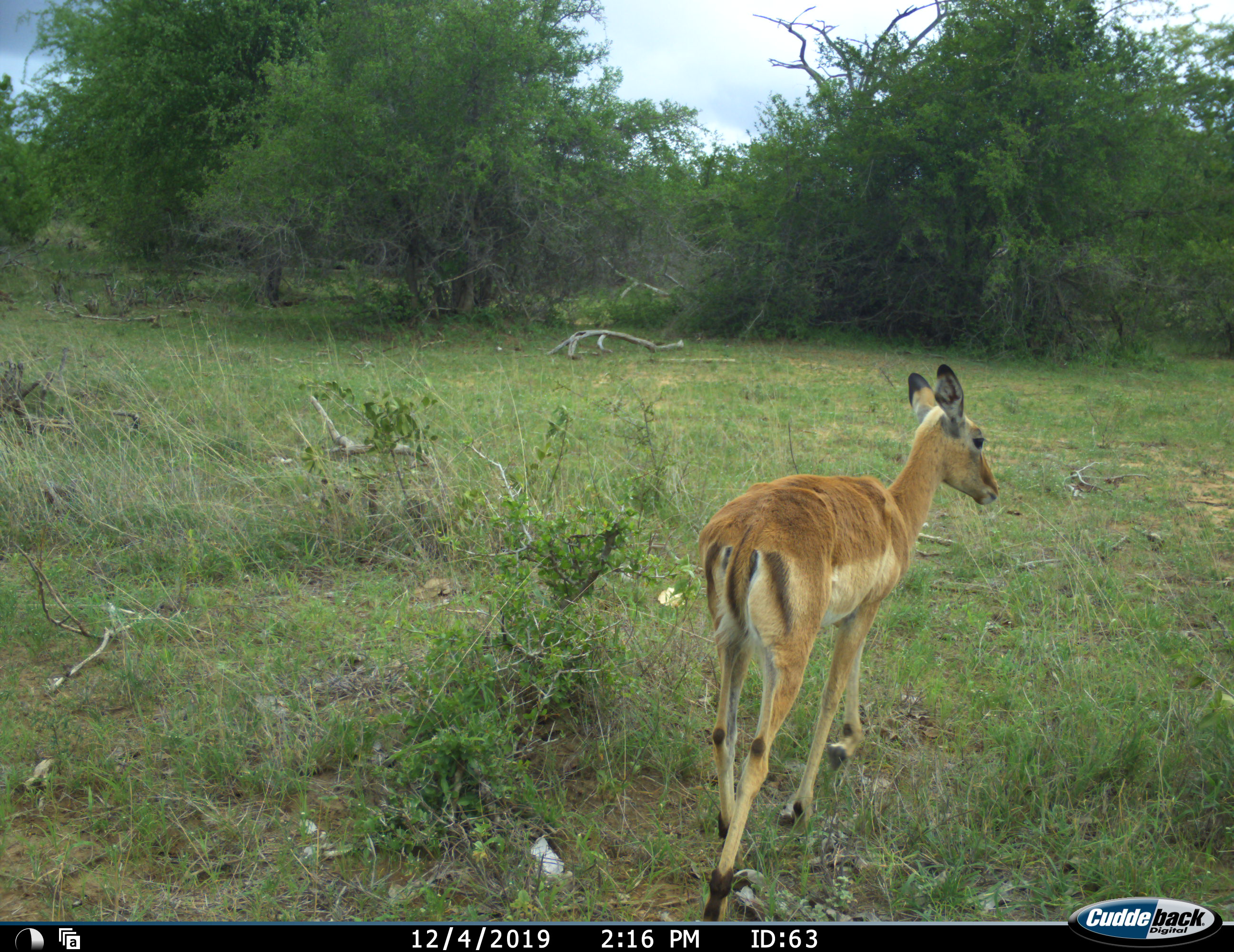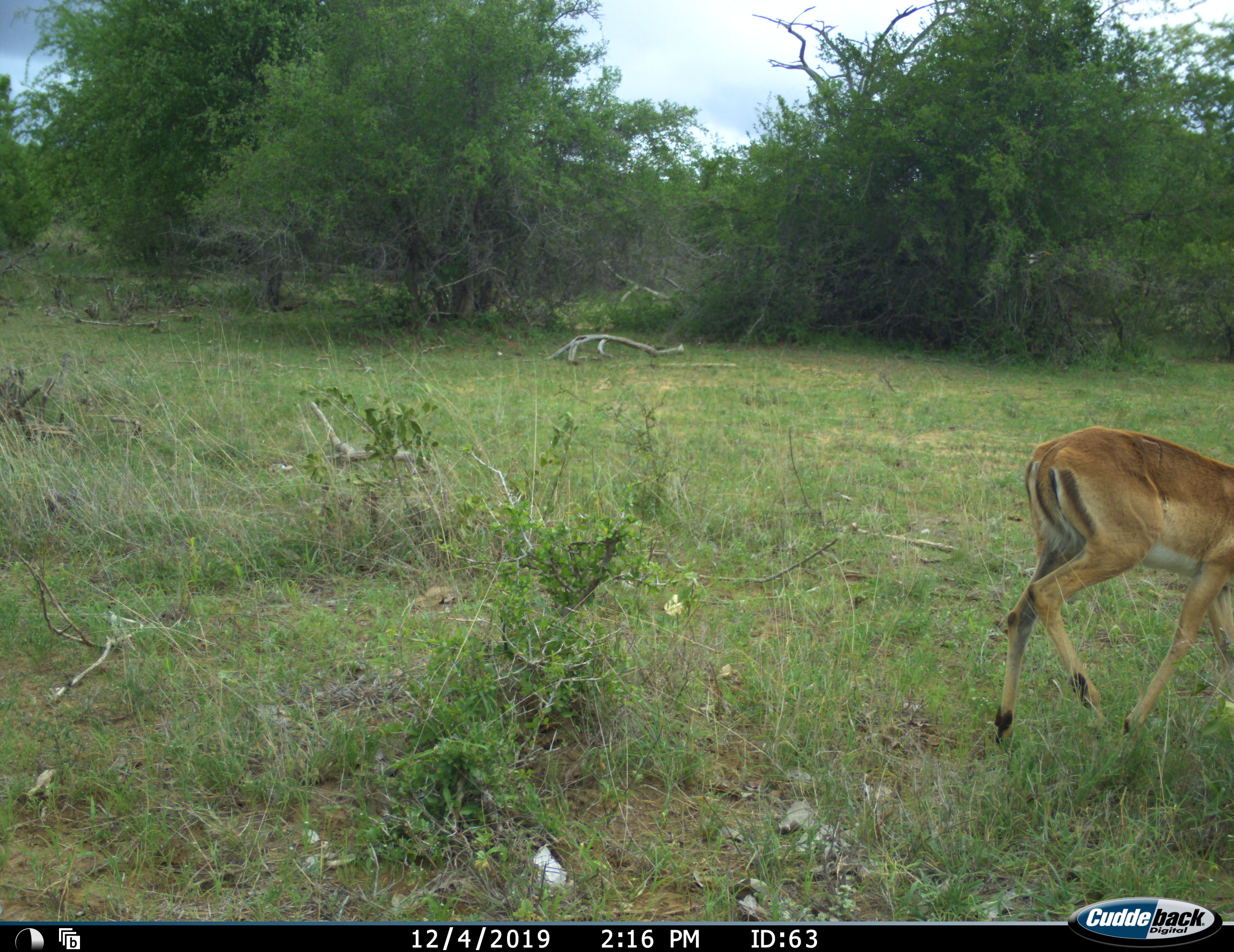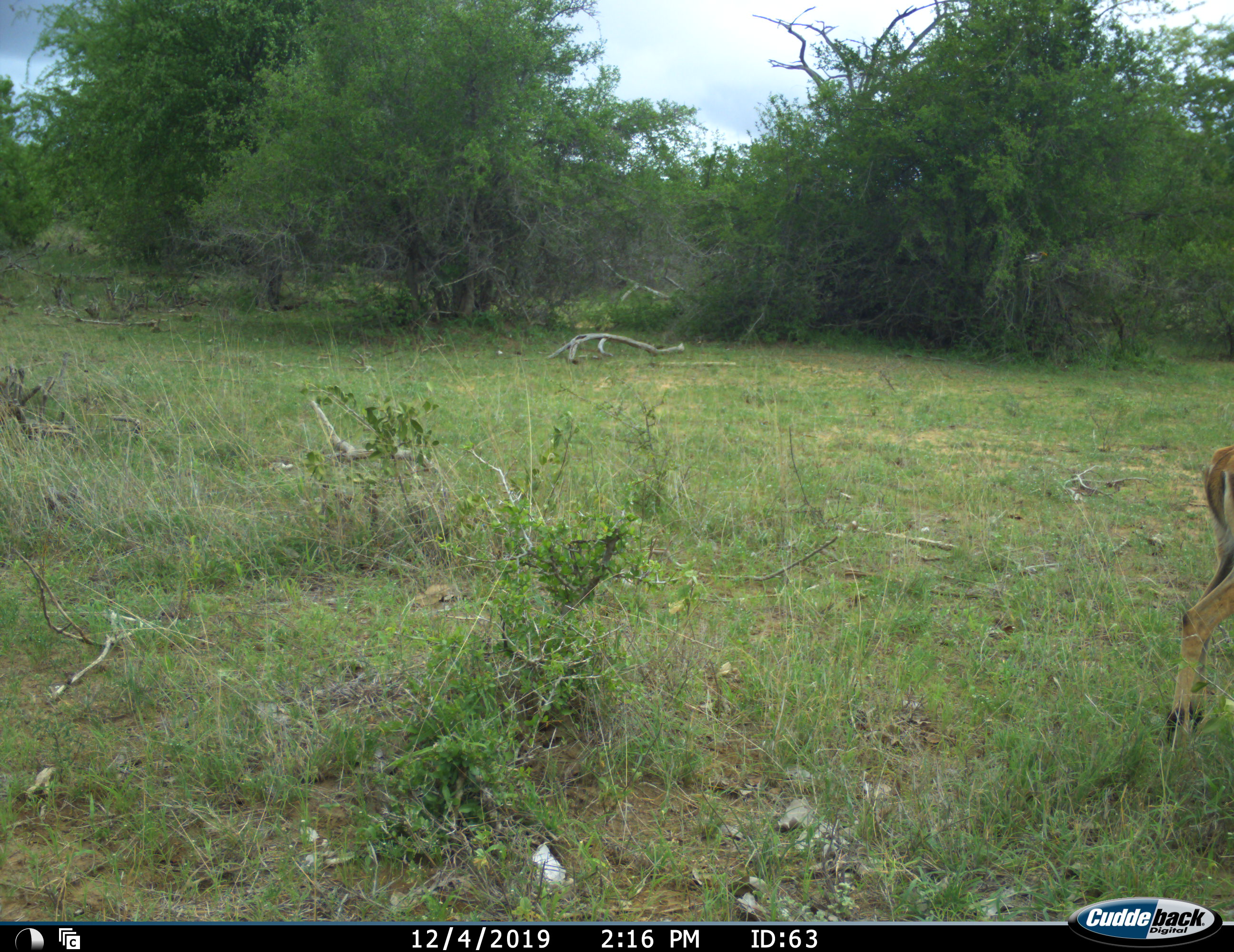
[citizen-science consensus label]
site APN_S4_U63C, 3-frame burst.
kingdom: Animalia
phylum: Chordata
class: Mammalia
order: Artiodactyla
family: Bovidae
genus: Aepyceros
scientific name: Aepyceros melampus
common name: impala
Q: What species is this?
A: Impala (Aepyceros melampus).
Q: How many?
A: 1.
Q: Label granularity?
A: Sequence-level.